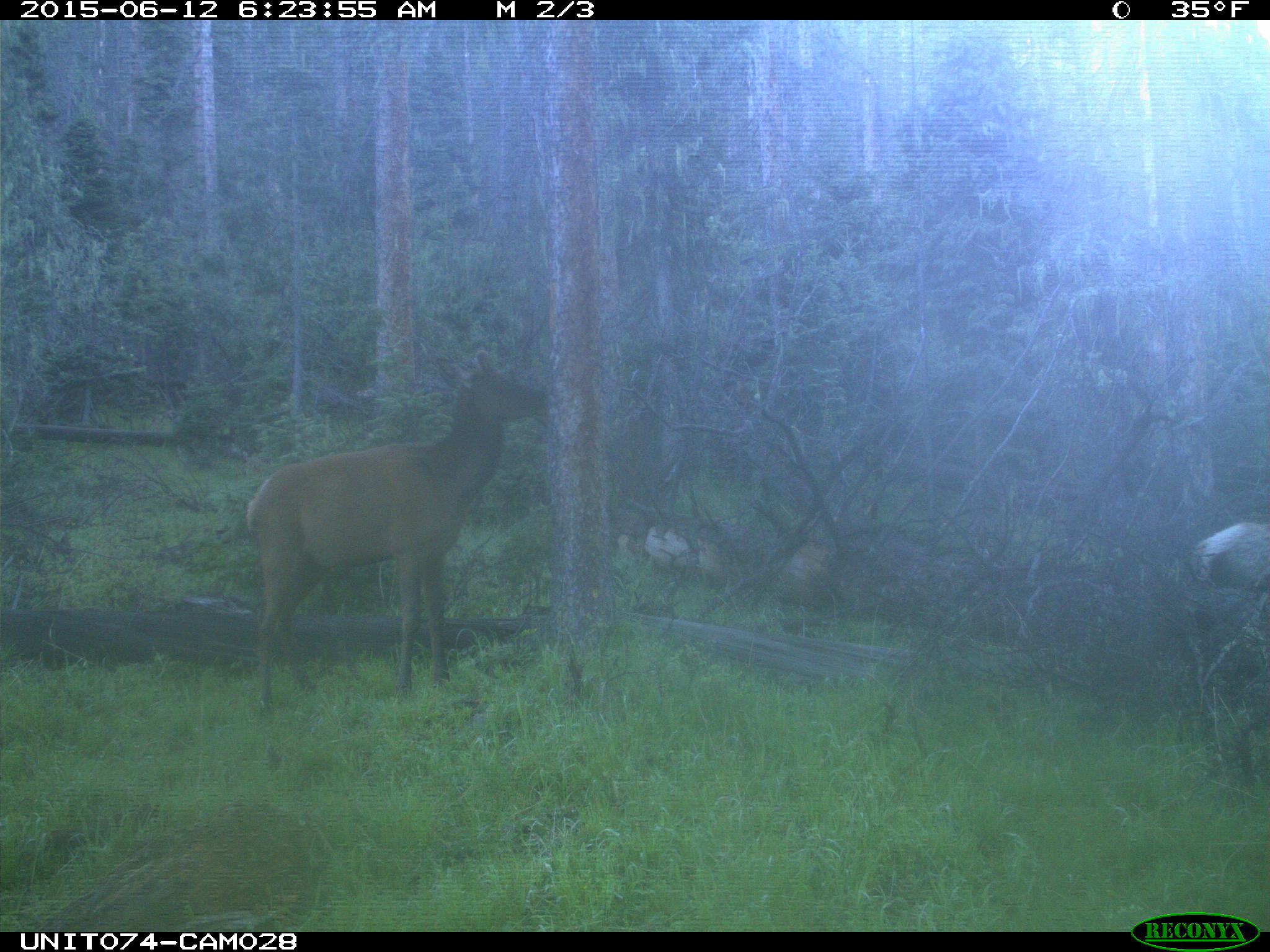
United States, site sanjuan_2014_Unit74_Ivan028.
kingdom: Animalia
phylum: Chordata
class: Mammalia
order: Artiodactyla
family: Cervidae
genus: Cervus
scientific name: Cervus elaphus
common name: red deer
Cervus elaphus (red deer).